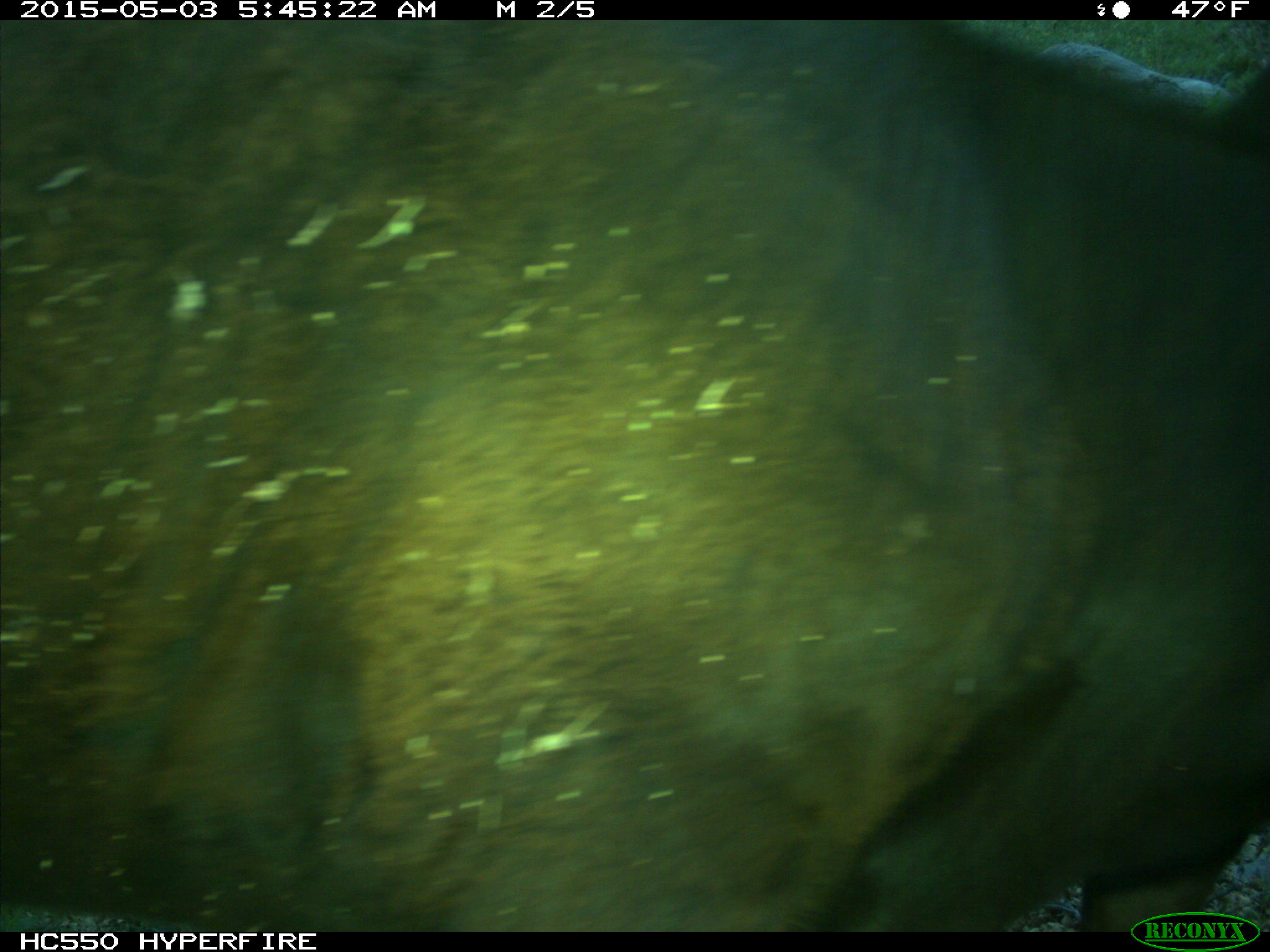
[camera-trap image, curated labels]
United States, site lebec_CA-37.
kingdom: Animalia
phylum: Chordata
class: Mammalia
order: Artiodactyla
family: Bovidae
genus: Bos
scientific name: Bos taurus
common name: domestic cow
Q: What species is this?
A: Bos taurus (domestic cow).